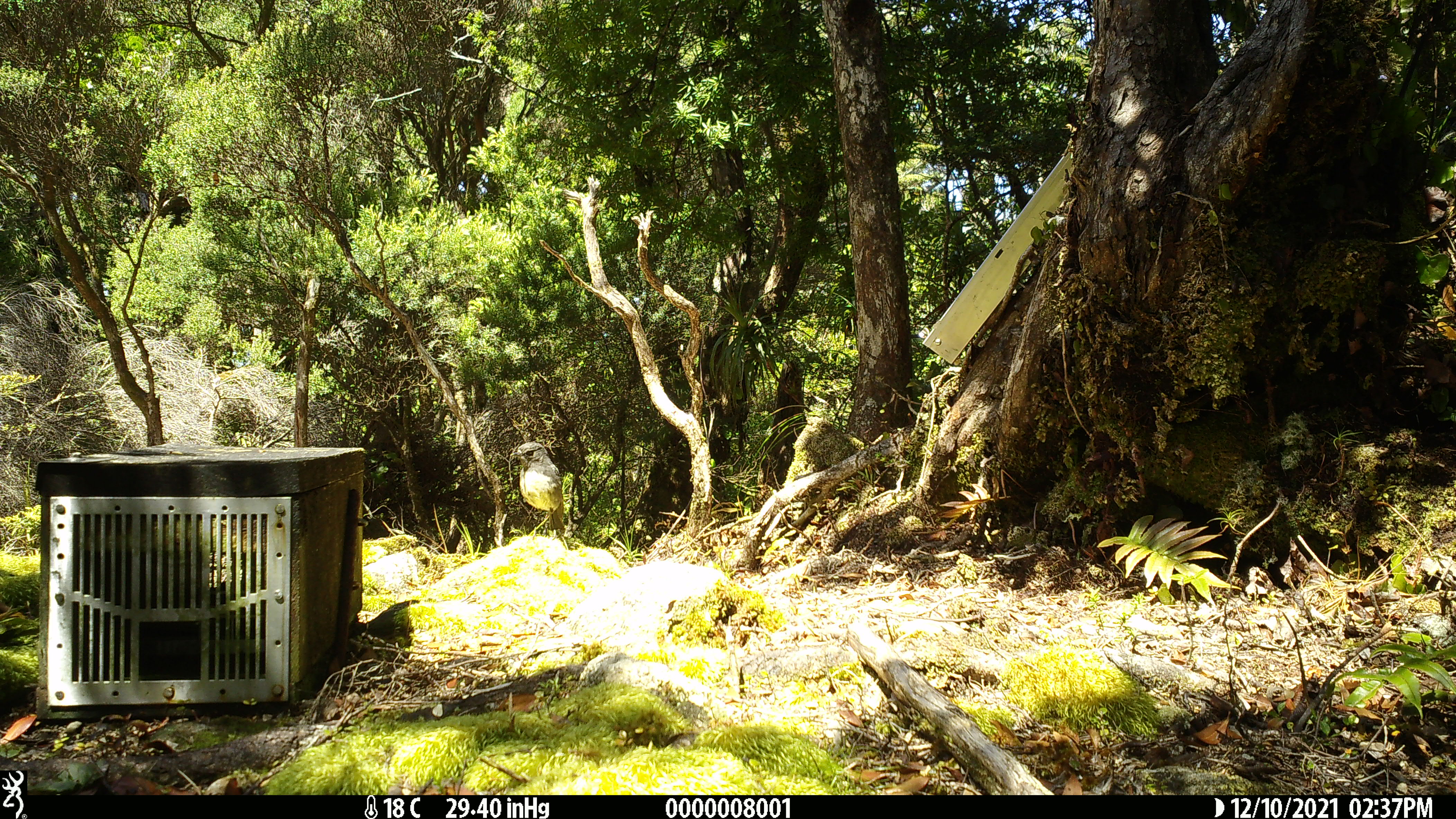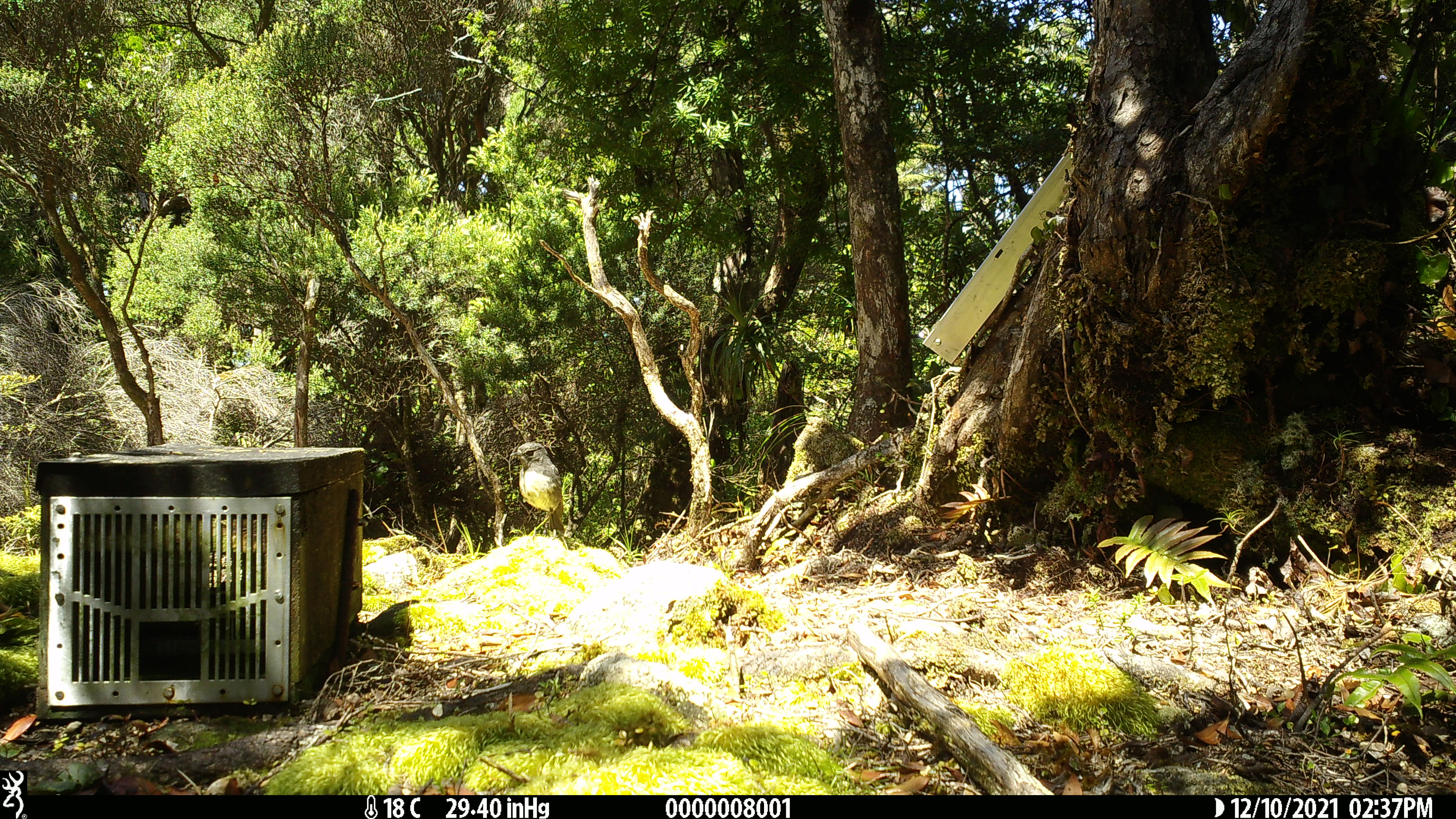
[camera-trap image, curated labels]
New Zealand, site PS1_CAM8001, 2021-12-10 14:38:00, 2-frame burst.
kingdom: Animalia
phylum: Chordata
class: Aves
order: Passeriformes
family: Petroicidae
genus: Petroica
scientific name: Petroica australis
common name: new zealand robin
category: robin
Robin (new zealand robin) (Petroica australis).